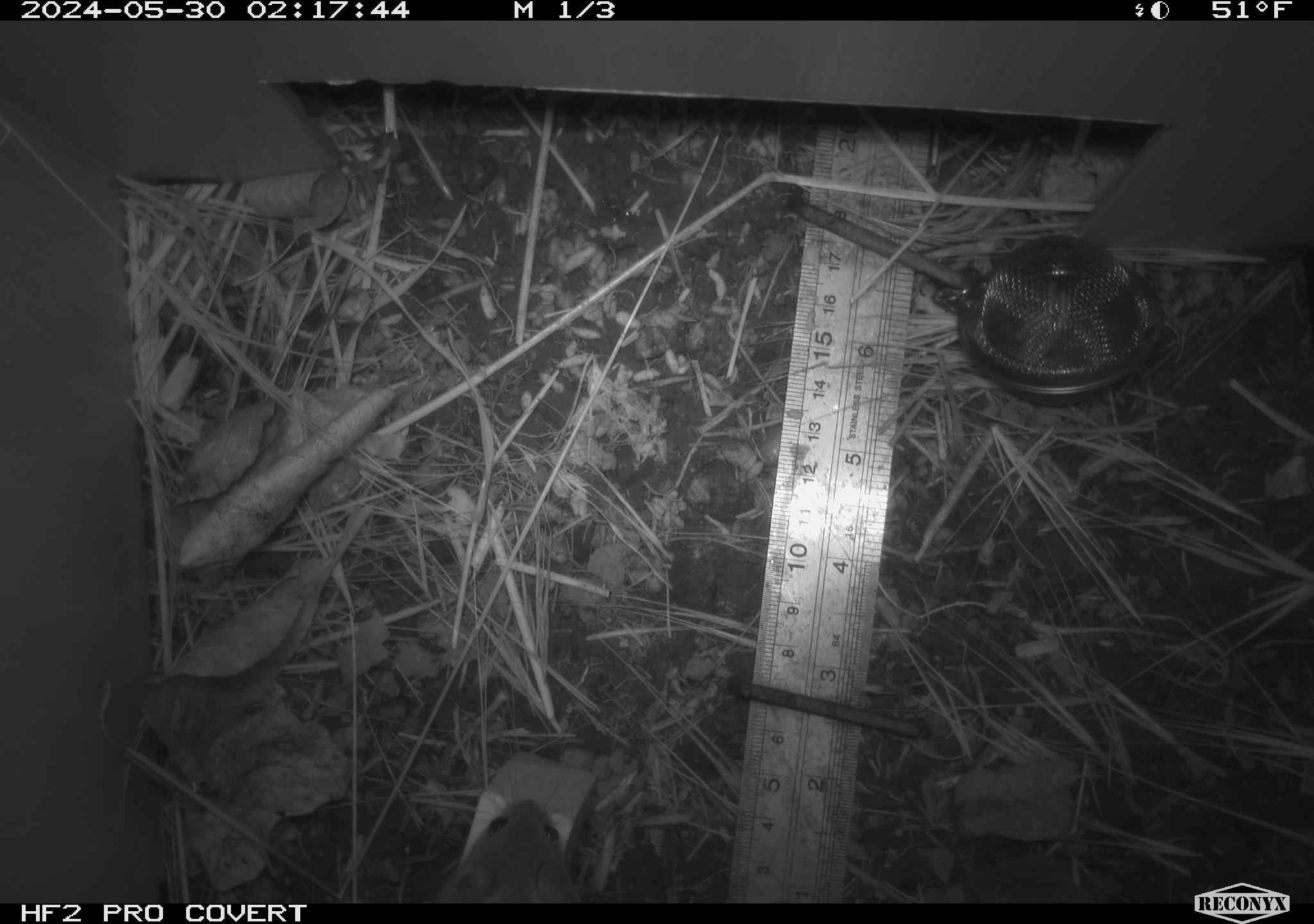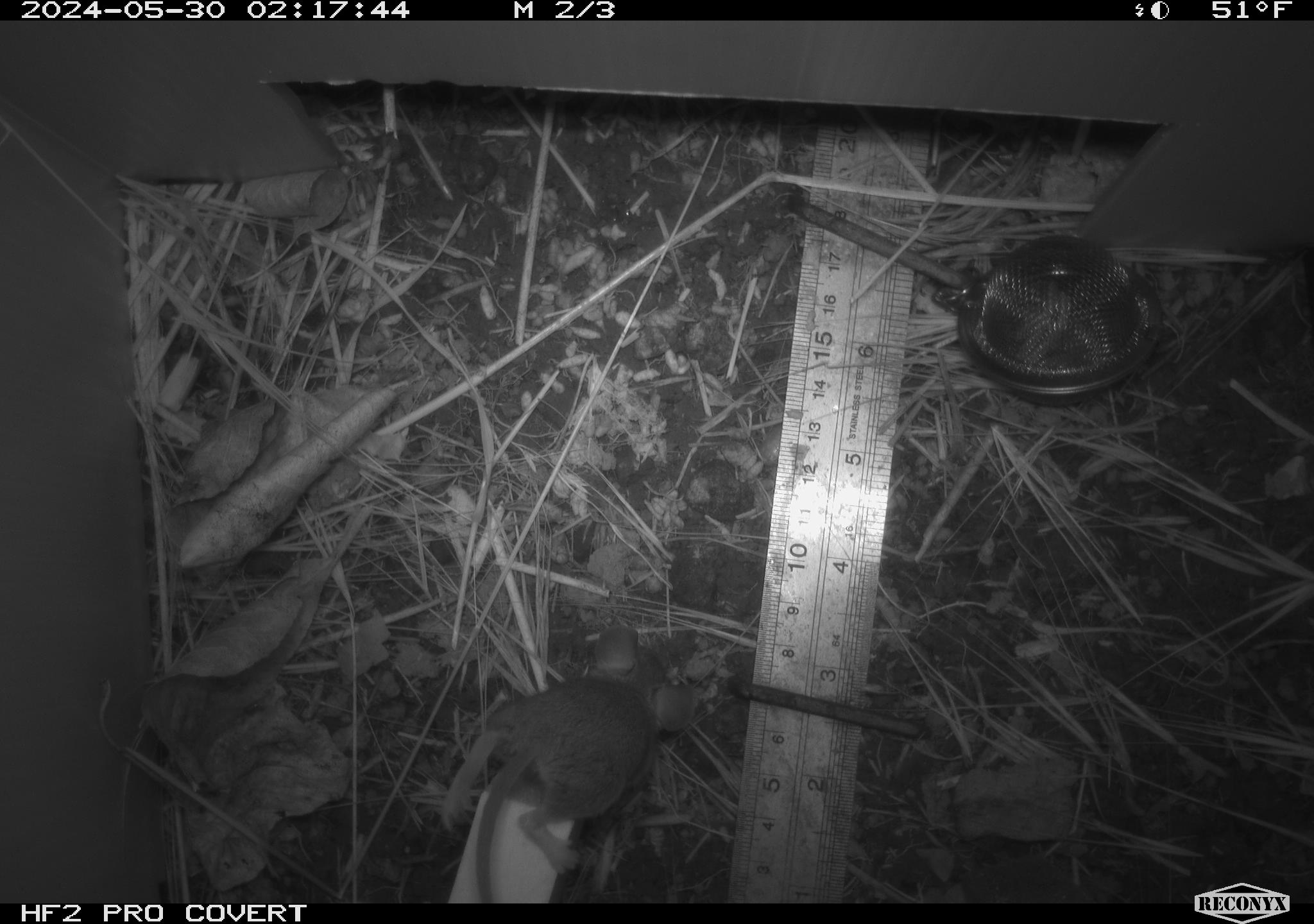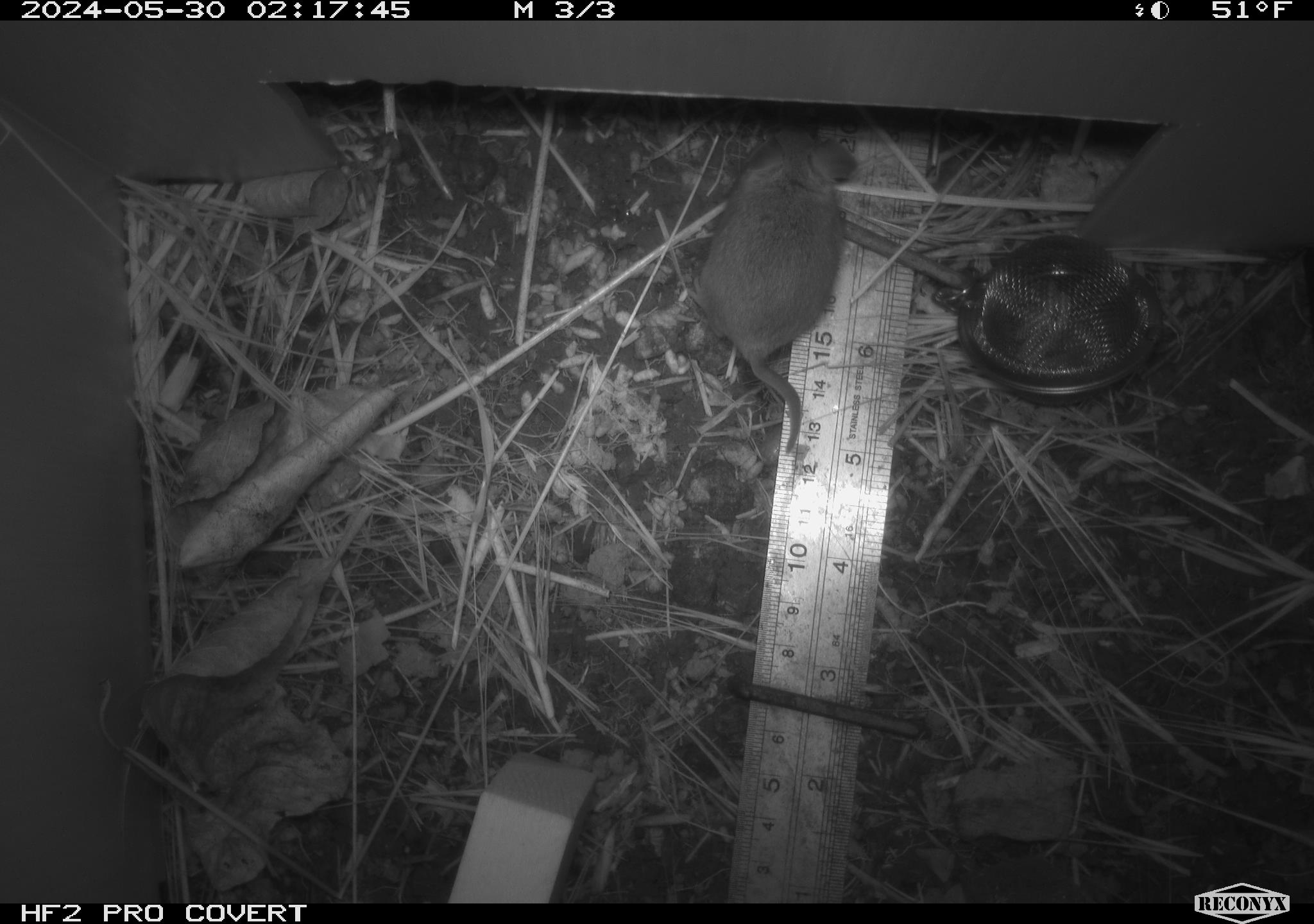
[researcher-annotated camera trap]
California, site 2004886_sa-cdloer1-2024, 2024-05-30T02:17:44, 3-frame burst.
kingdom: Animalia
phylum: Chordata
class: Mammalia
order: Rodentia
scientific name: Rodentia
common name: mouse species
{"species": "mouse species (Rodentia)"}